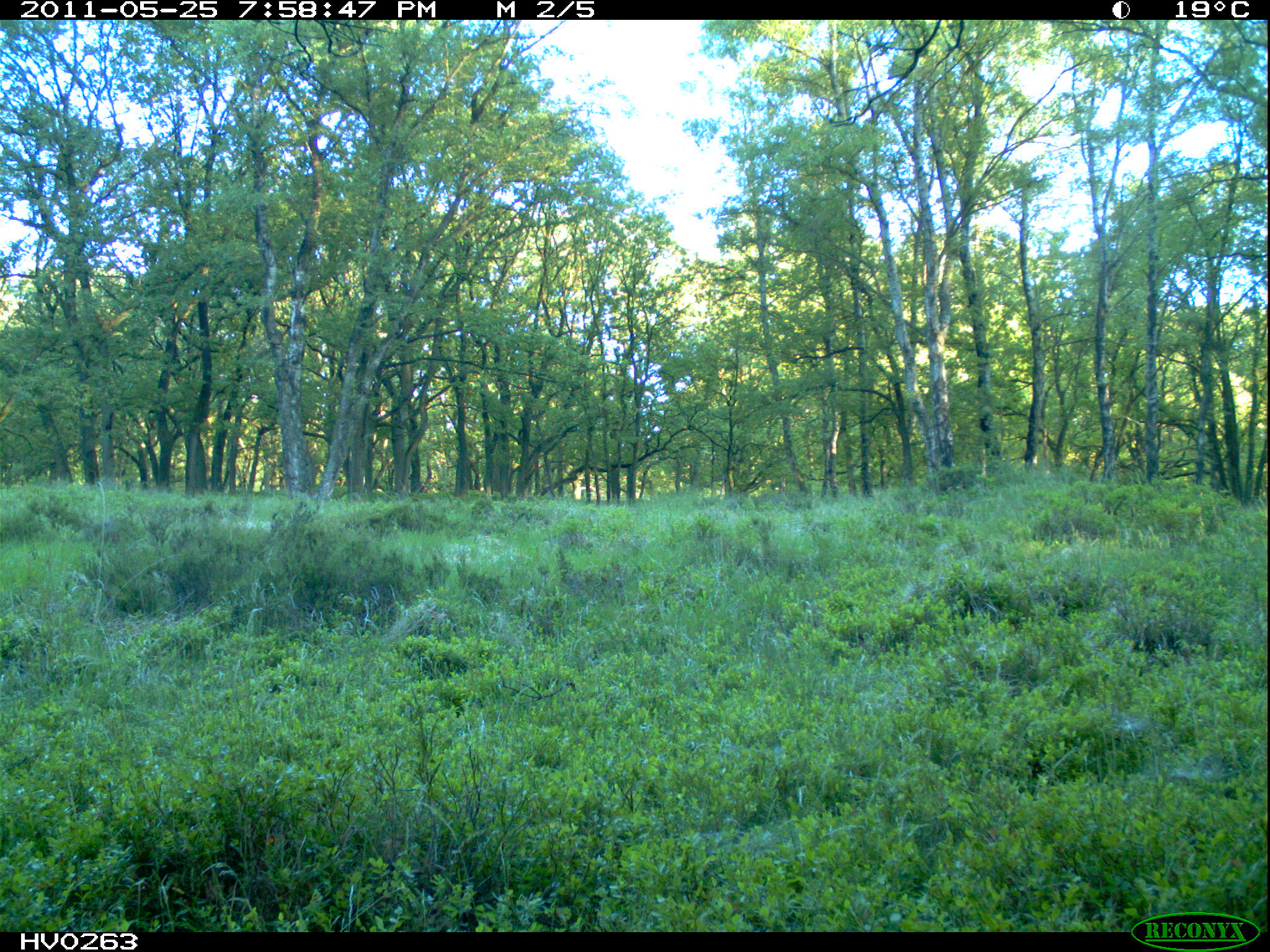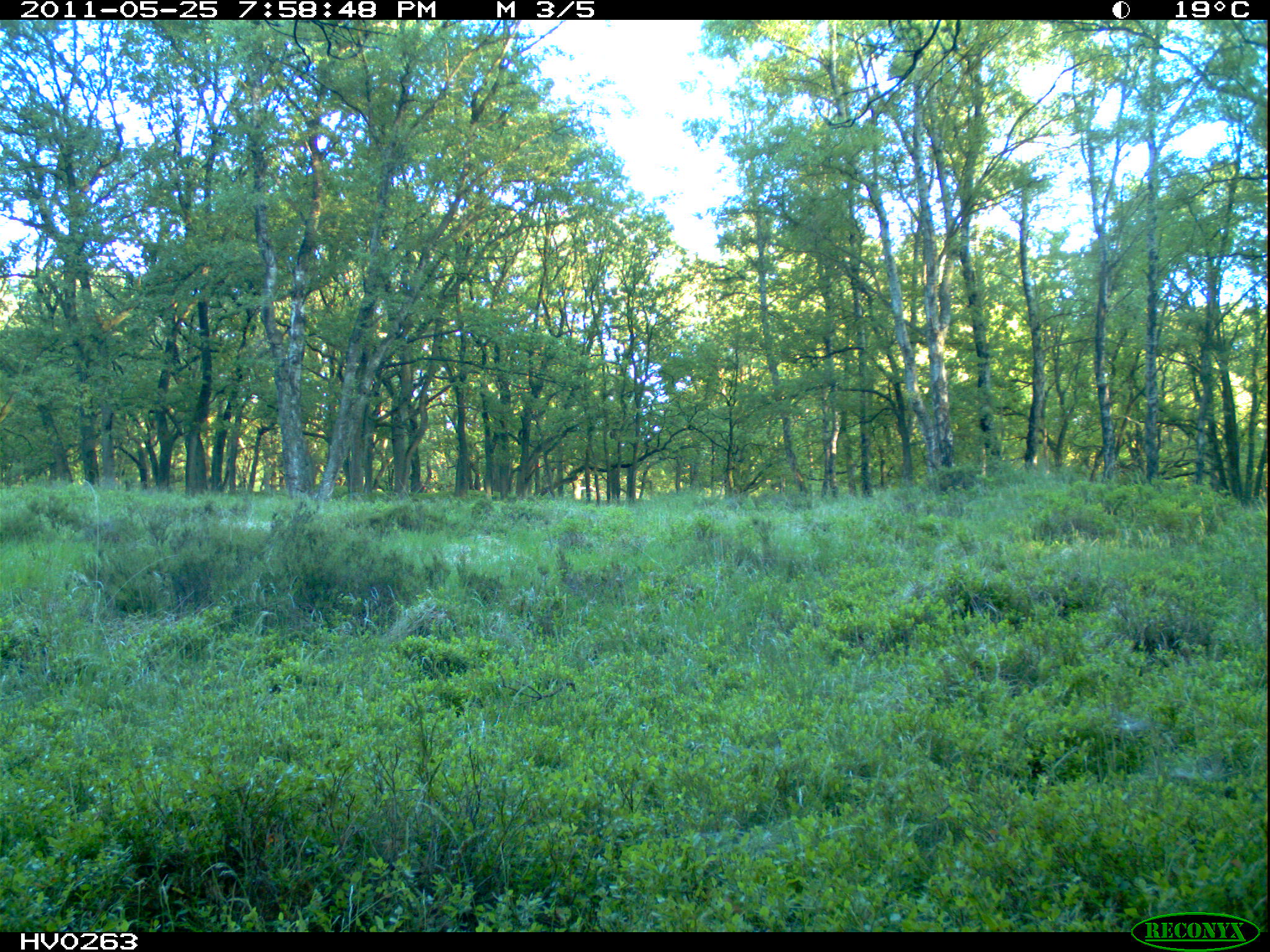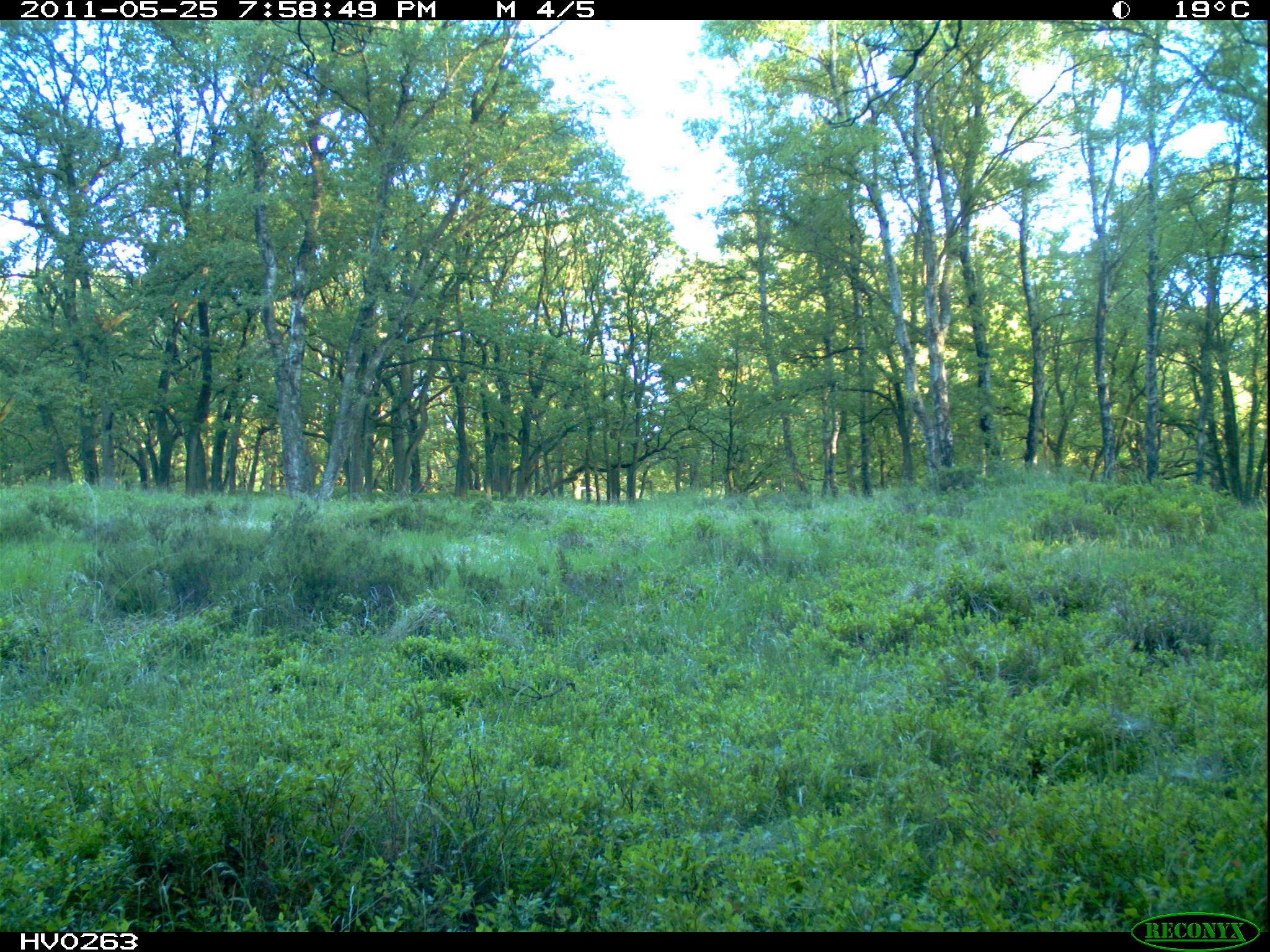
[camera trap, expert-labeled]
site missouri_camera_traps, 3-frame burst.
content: no animal present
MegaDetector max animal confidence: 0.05